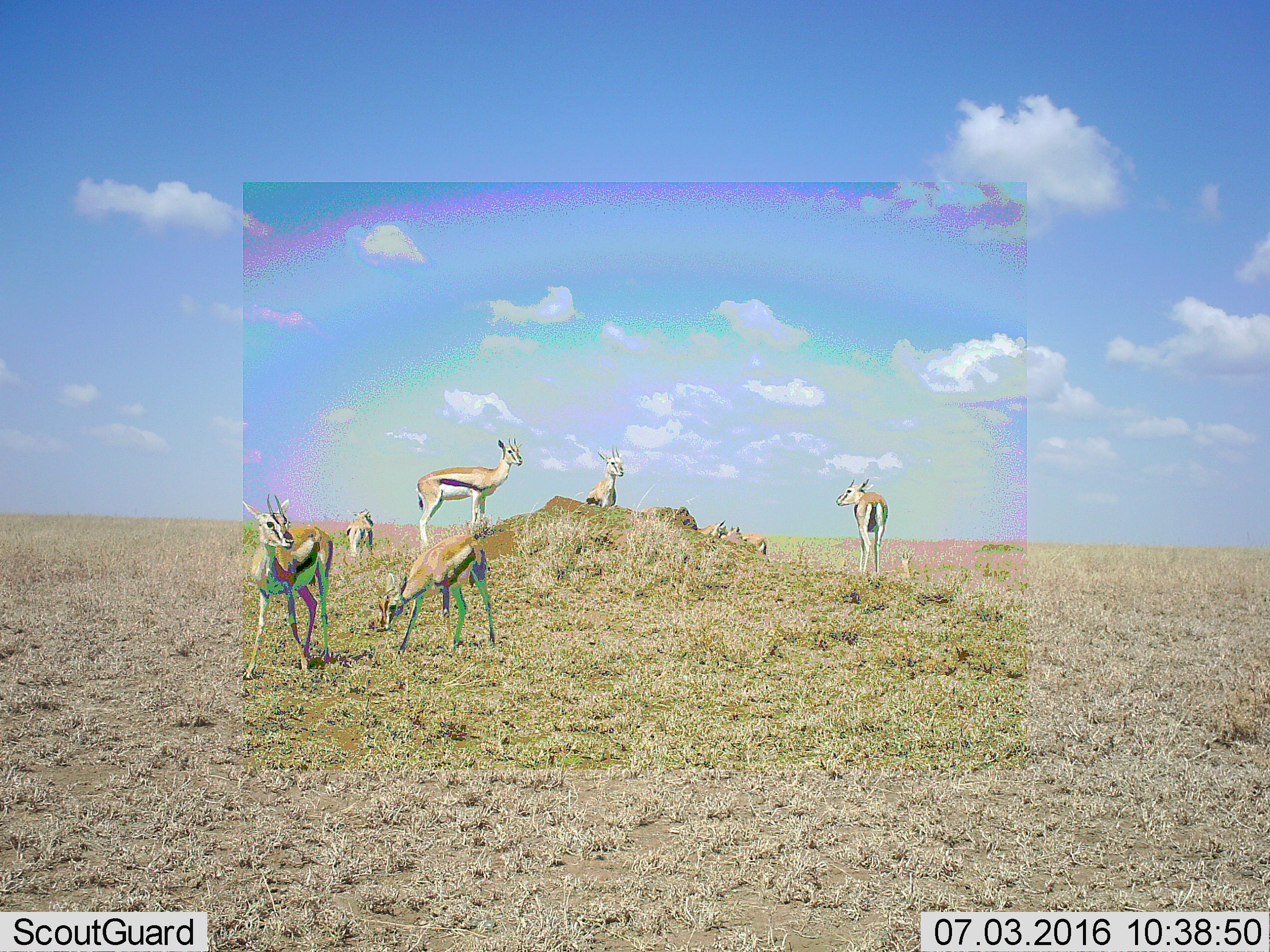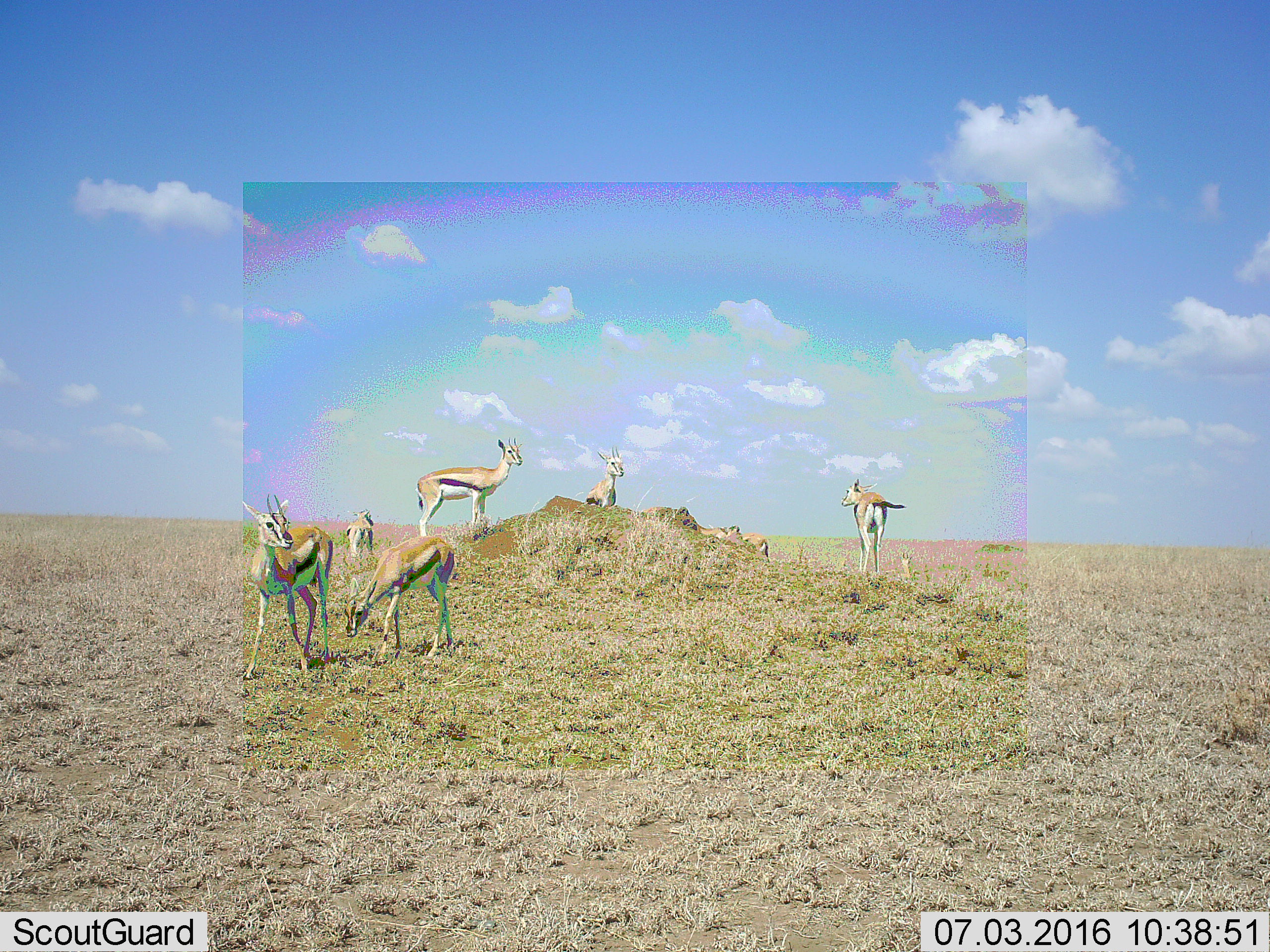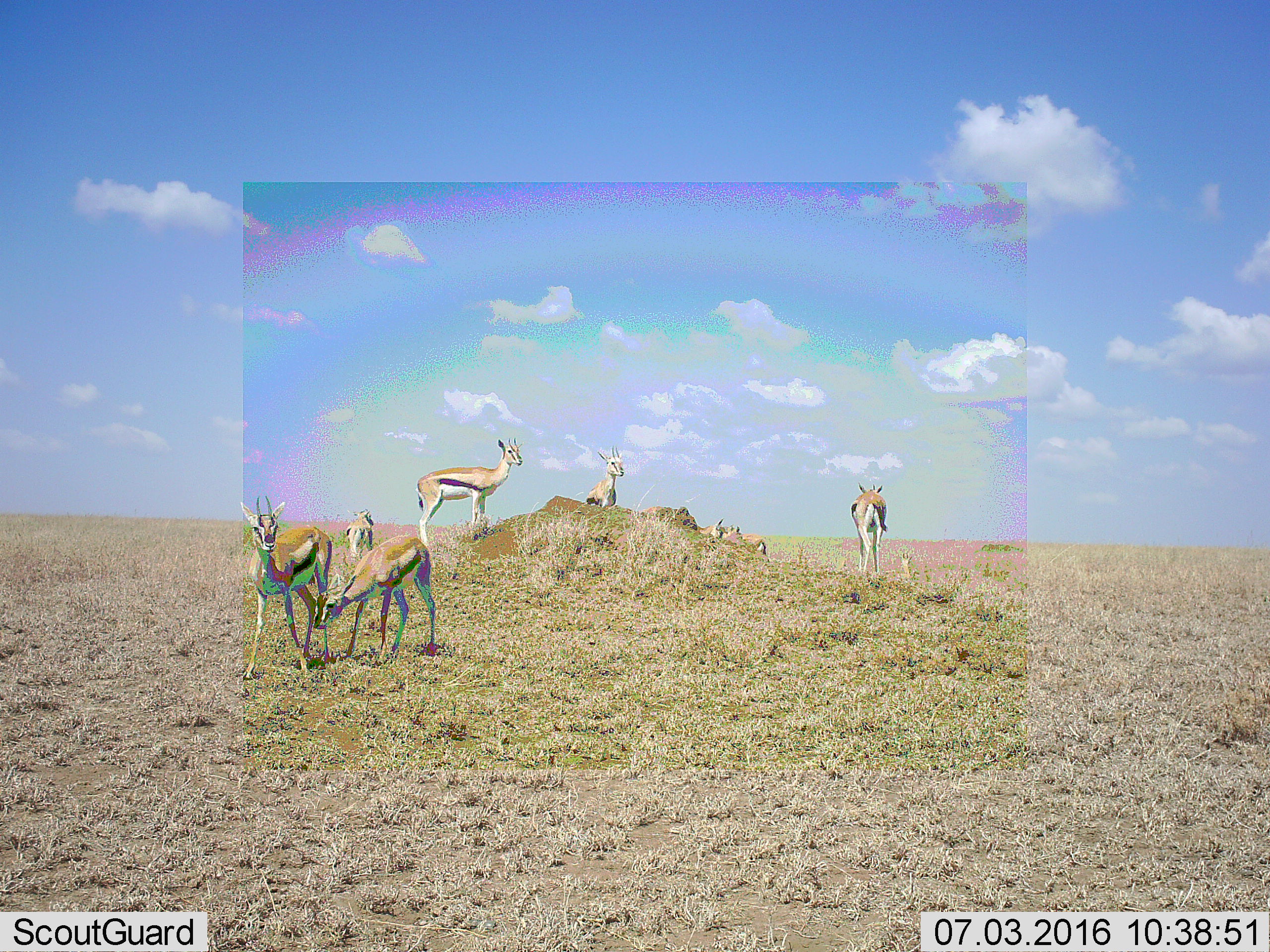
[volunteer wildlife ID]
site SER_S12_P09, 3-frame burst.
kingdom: Animalia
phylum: Chordata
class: Mammalia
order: Artiodactyla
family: Bovidae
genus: Eudorcas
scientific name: Eudorcas thomsonii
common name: thomson's gazelle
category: gazellethomsons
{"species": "gazellethomsons (thomson's gazelle) (Eudorcas thomsonii)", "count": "8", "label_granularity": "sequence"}